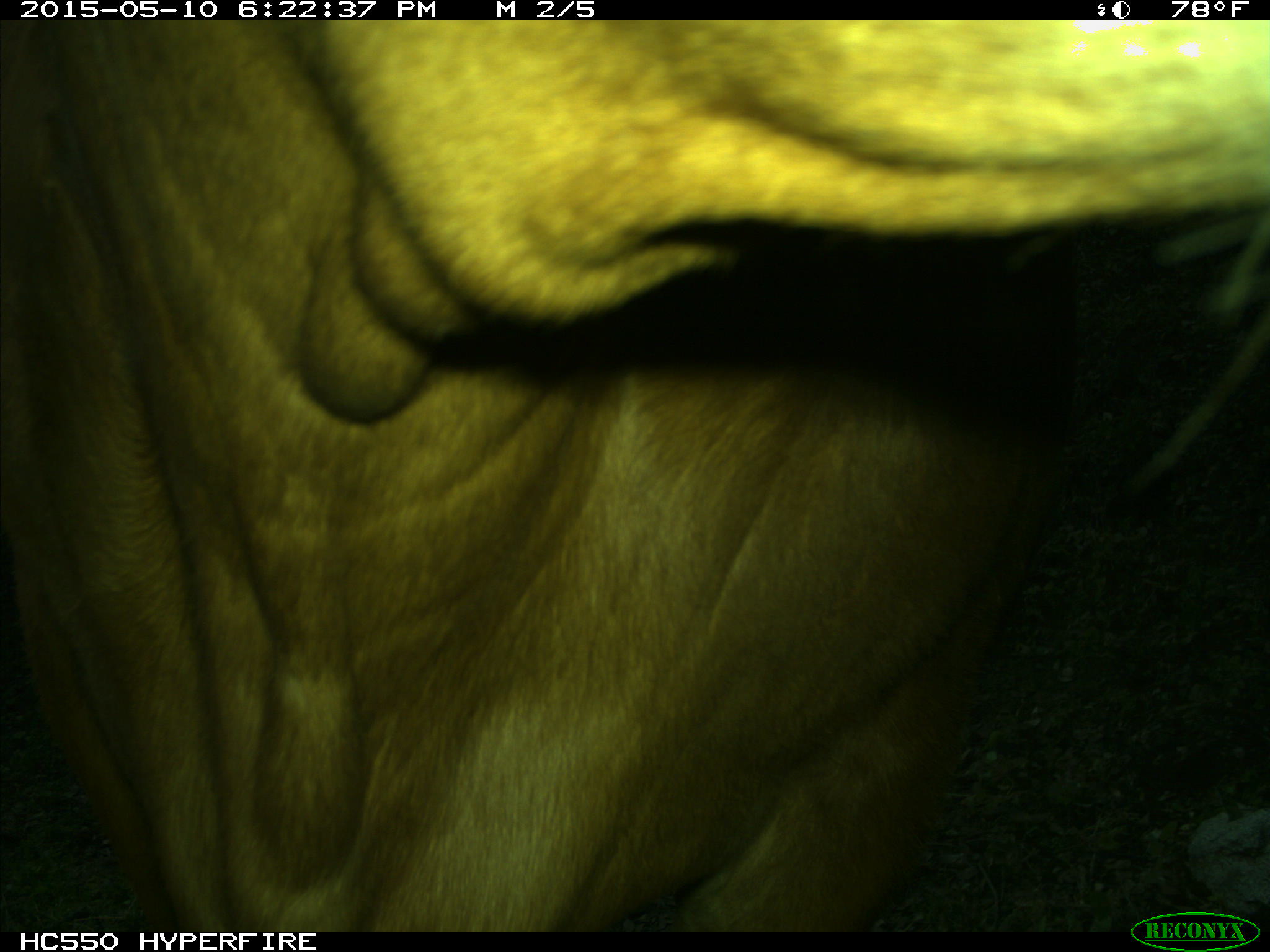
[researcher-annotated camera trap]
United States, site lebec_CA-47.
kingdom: Animalia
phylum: Chordata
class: Mammalia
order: Artiodactyla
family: Bovidae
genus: Bos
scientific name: Bos taurus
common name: domestic cow